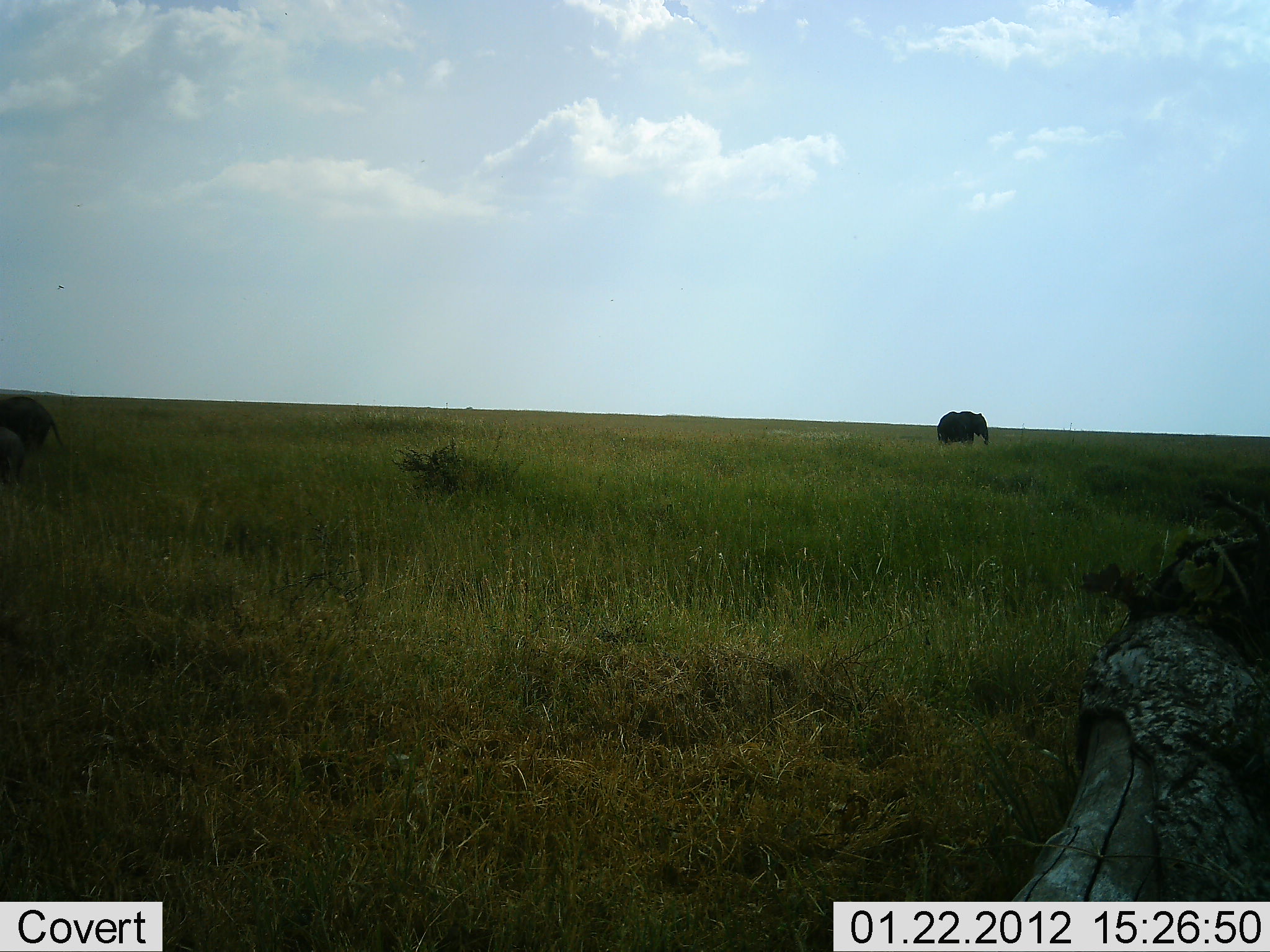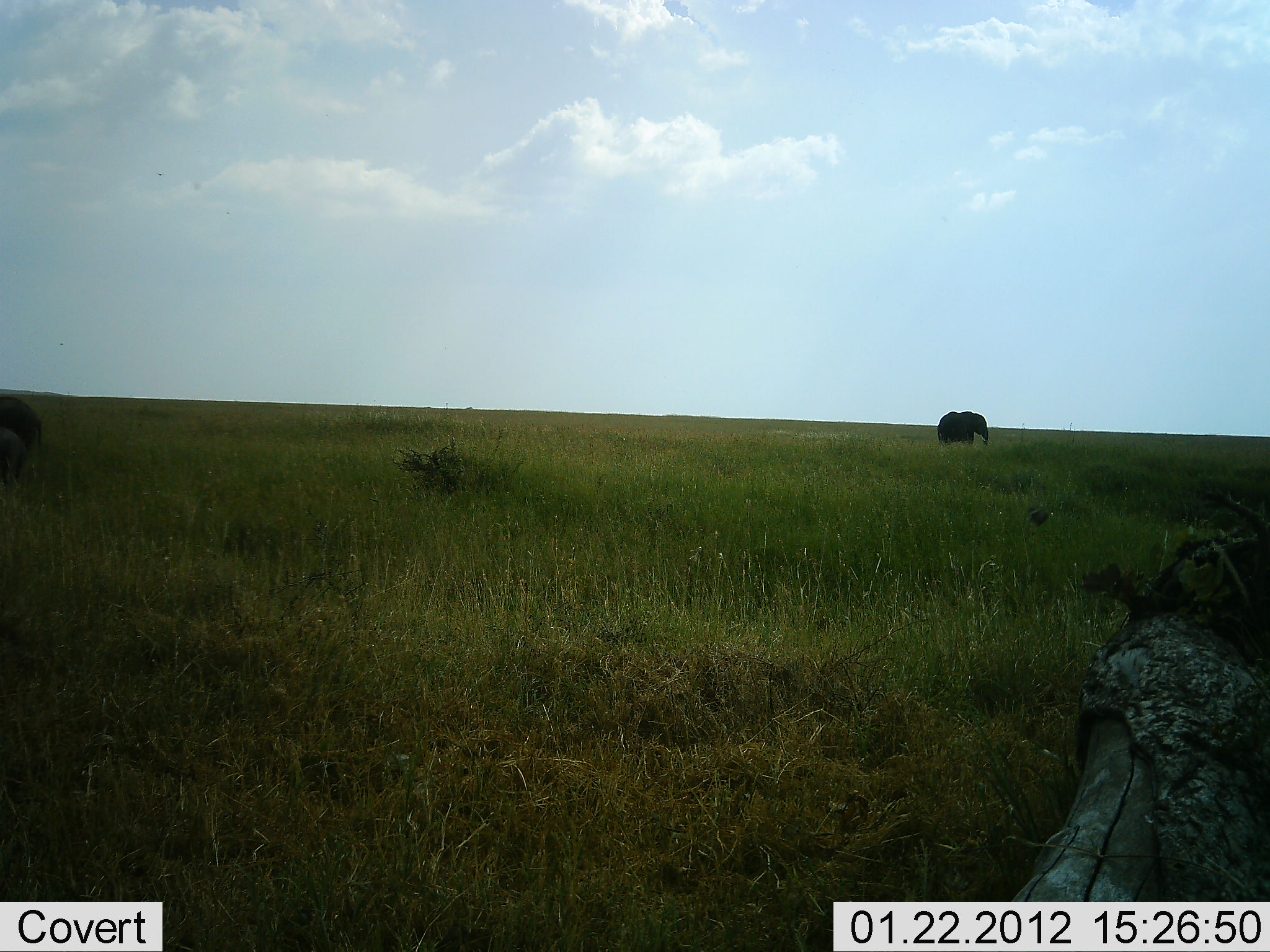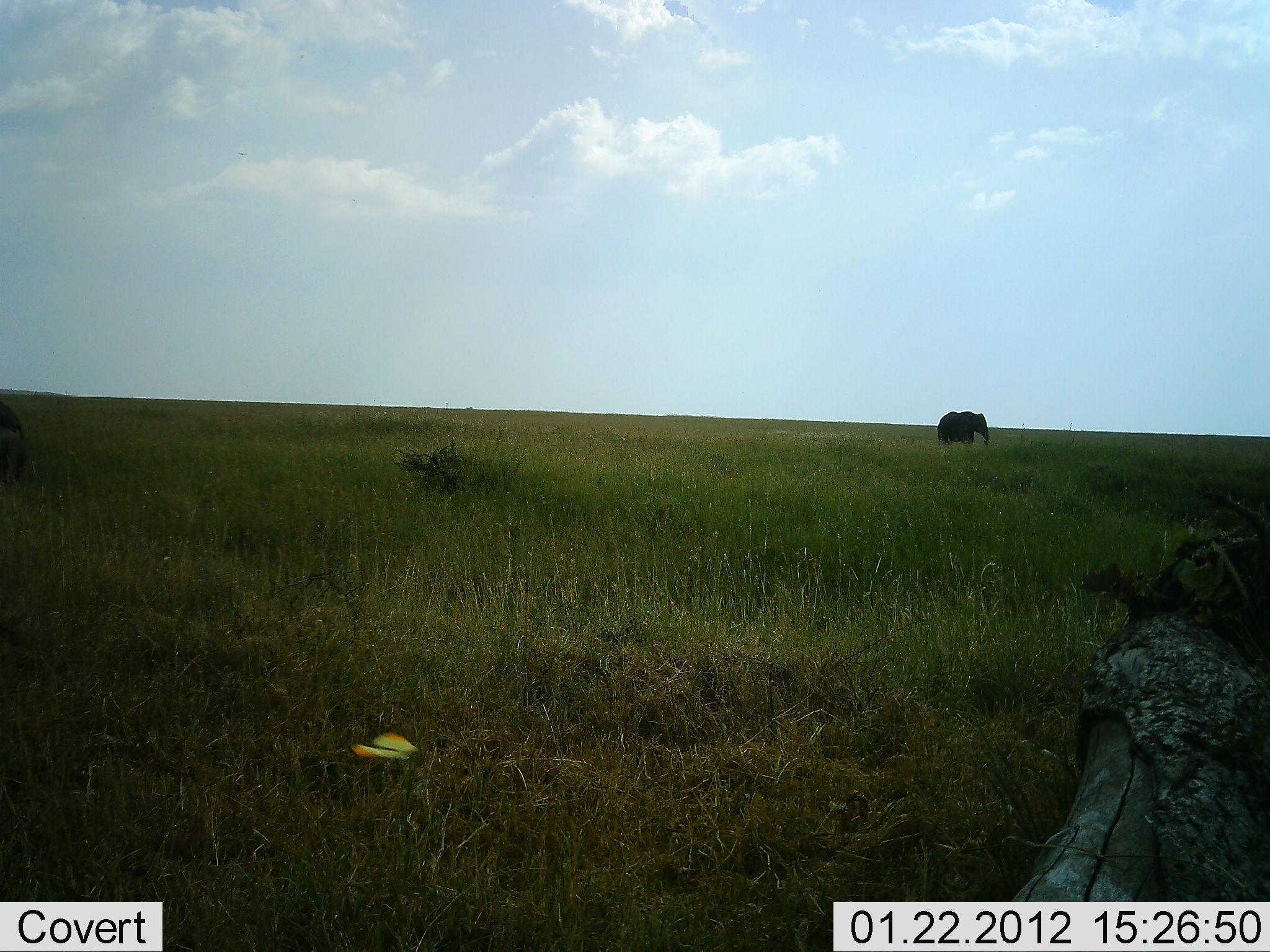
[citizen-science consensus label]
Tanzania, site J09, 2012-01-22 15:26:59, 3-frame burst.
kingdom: Animalia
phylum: Chordata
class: Mammalia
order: Proboscidea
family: Elephantidae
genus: Loxodonta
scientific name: Loxodonta africana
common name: african bush elephant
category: elephant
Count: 1.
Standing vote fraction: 84%.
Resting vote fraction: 0%.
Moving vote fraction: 16%.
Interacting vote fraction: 0%.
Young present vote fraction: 16%.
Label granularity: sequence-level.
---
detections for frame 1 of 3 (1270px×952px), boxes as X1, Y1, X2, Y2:
animal: 0, 396, 65, 454; 937, 410, 989, 445; 0, 425, 23, 484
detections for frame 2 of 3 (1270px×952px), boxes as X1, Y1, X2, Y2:
animal: 0, 397, 41, 453; 937, 410, 989, 445; 0, 425, 23, 484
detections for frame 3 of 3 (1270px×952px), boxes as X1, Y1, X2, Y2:
animal: 937, 410, 989, 445; 0, 425, 28, 484; 0, 396, 26, 454